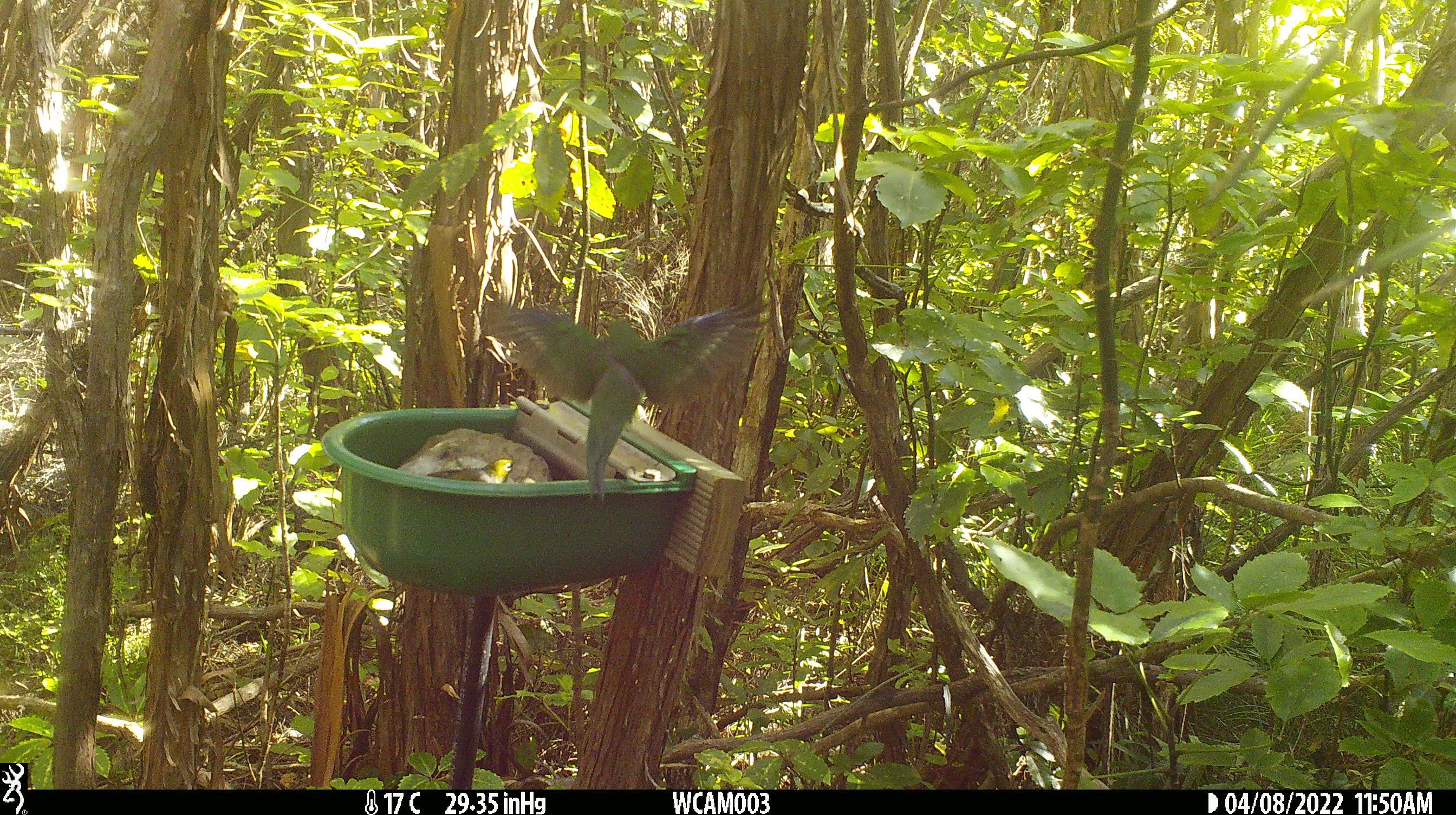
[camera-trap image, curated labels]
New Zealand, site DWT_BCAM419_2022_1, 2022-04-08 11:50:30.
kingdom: Animalia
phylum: Chordata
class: Aves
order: Psittaciformes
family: Psittaculidae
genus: Cyanoramphus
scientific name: Cyanoramphus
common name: parakeet